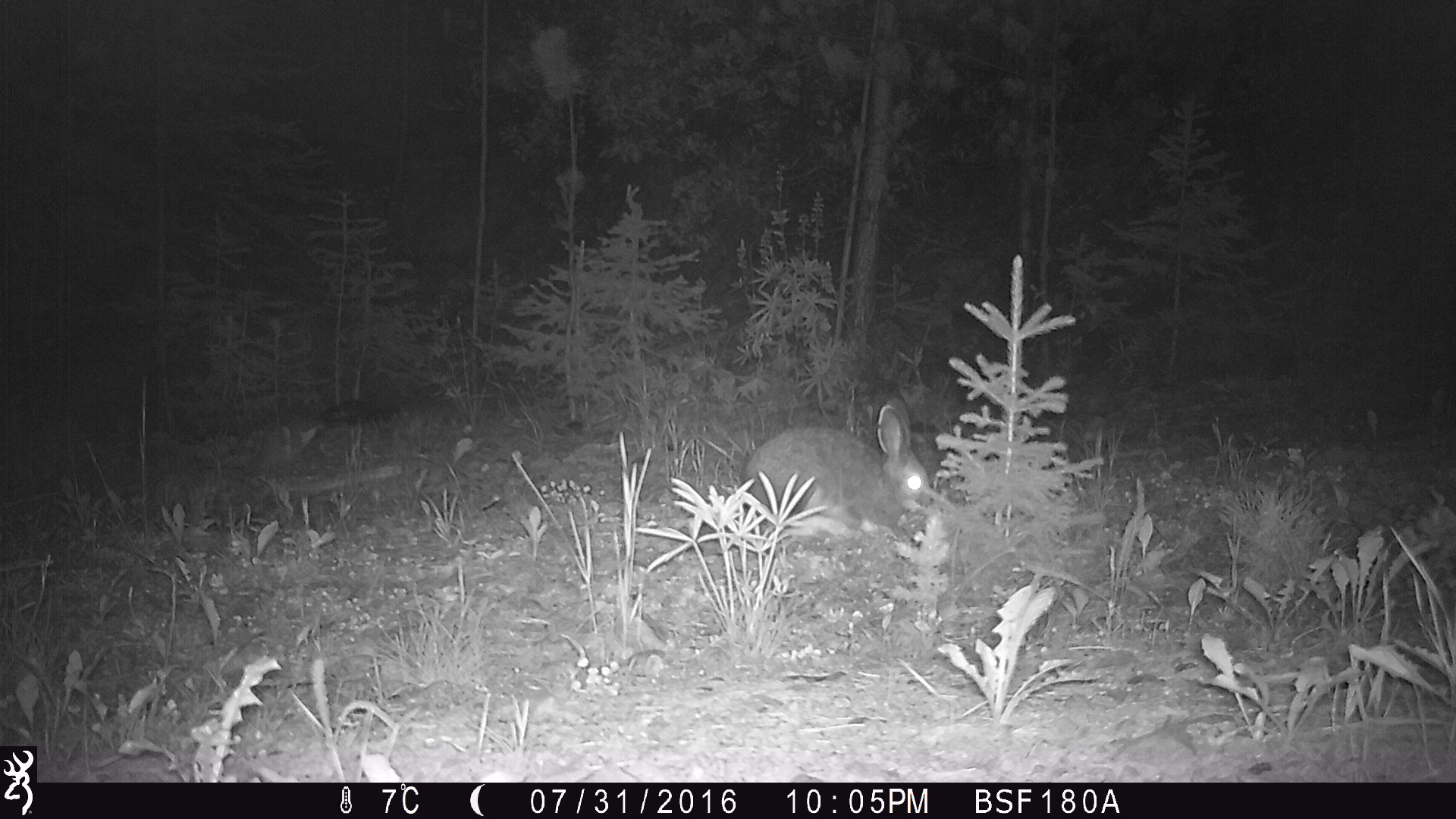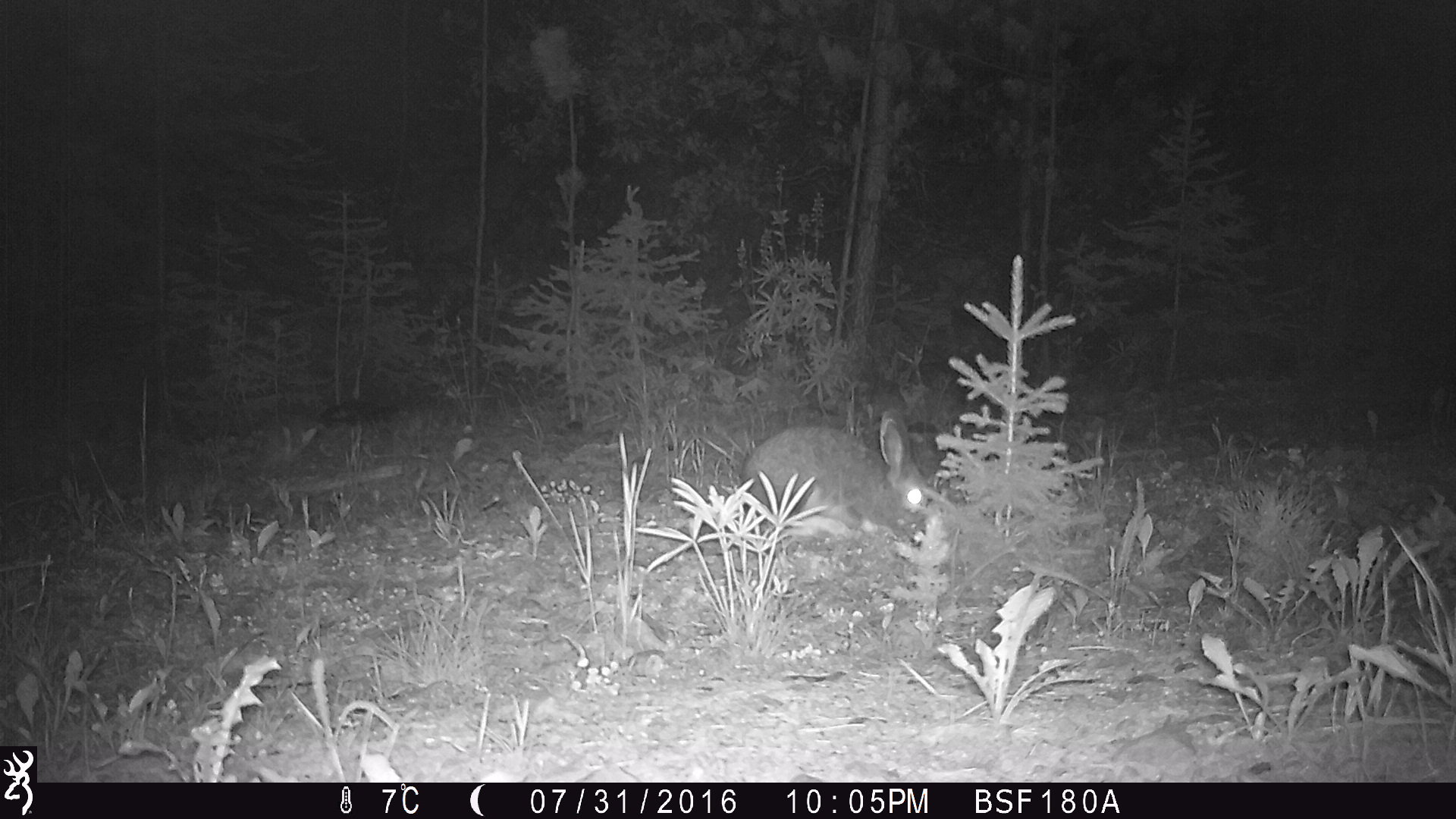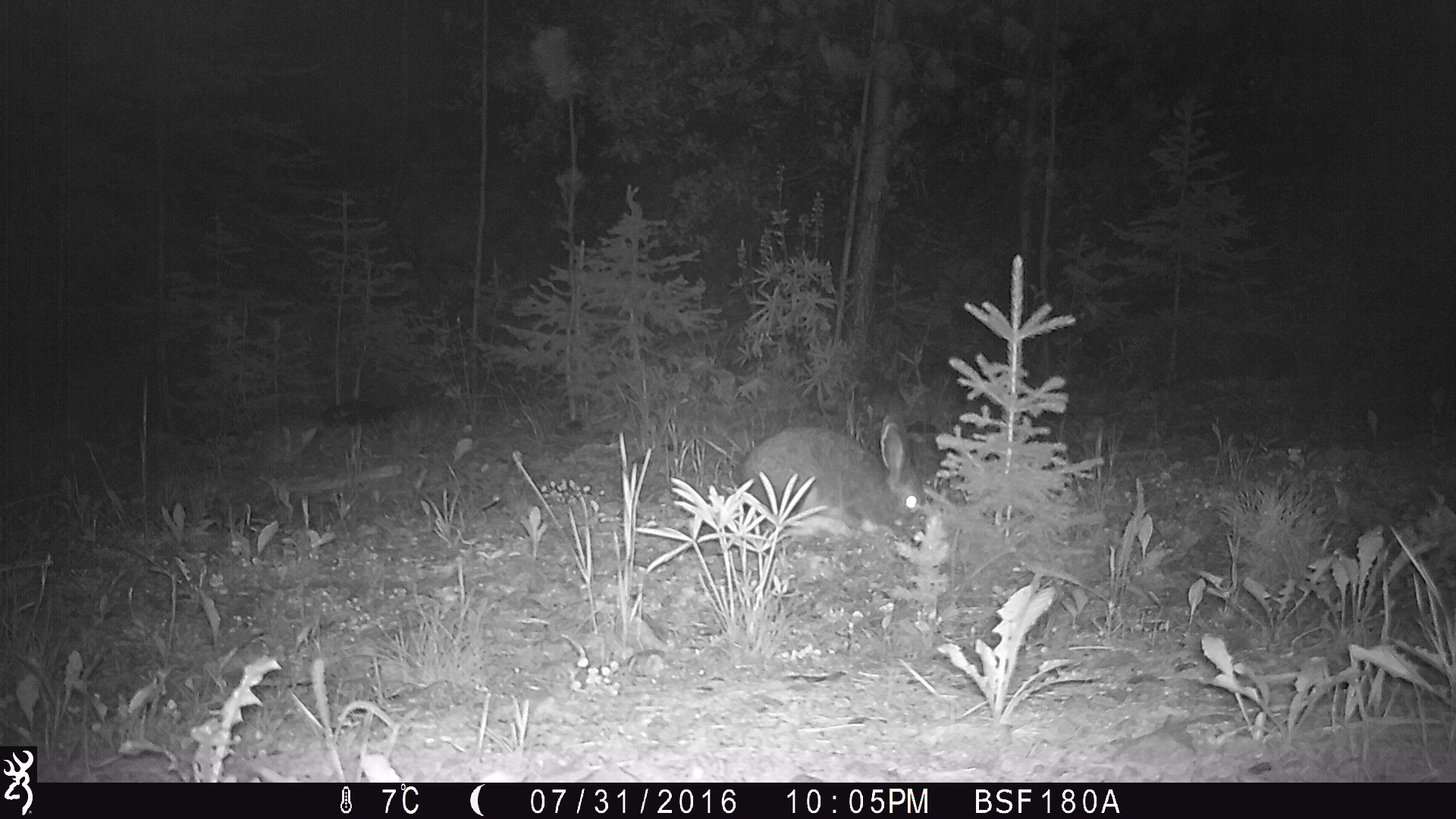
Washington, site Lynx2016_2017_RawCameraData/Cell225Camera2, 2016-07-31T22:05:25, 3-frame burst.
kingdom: Animalia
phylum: Chordata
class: Mammalia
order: Lagomorpha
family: Leporidae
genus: Lepus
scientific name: Lepus americanus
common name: snowshoe hare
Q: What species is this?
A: Lepus americanus (snowshoe hare).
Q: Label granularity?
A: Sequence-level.